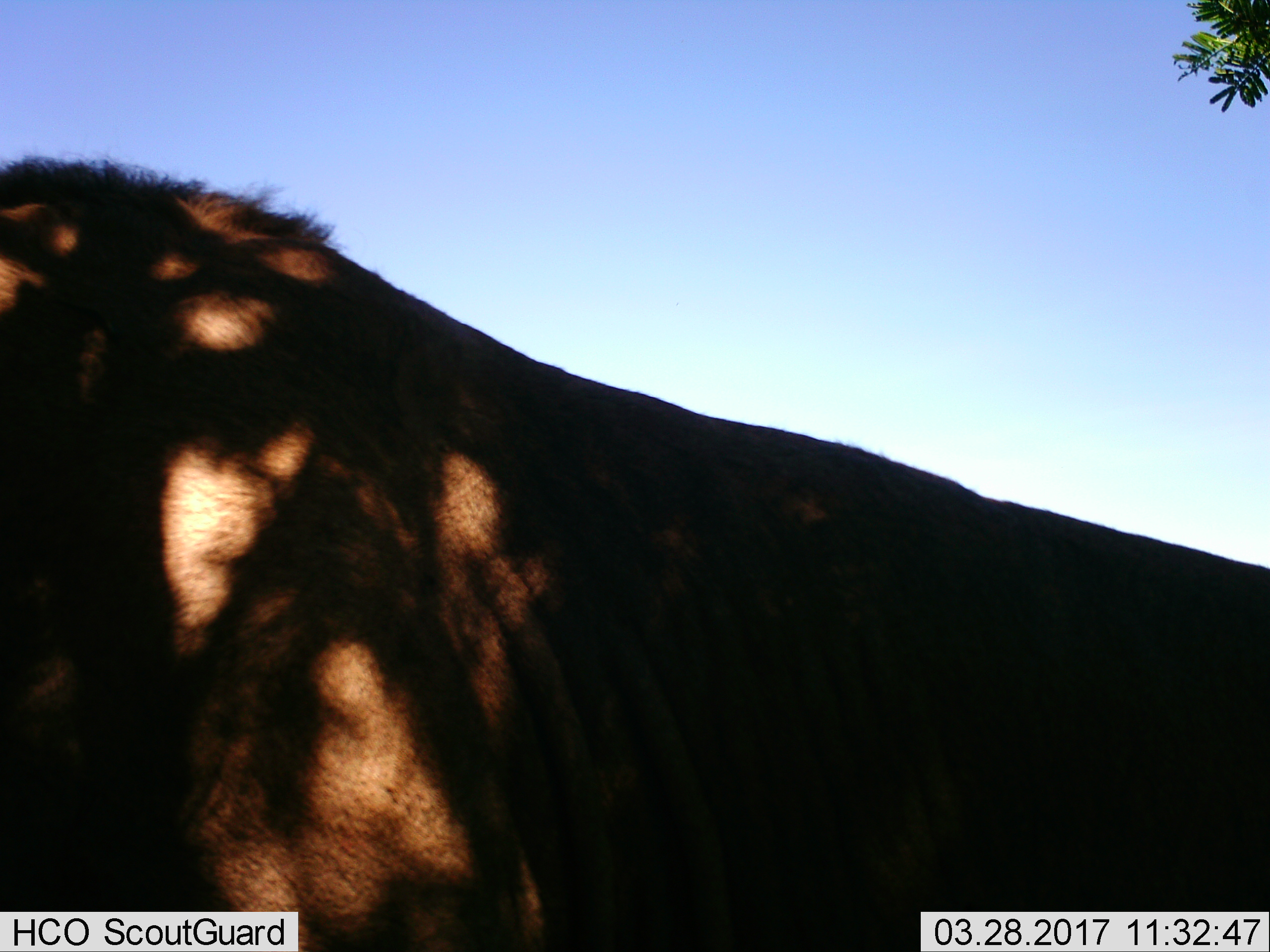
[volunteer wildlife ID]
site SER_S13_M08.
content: unidentified animal